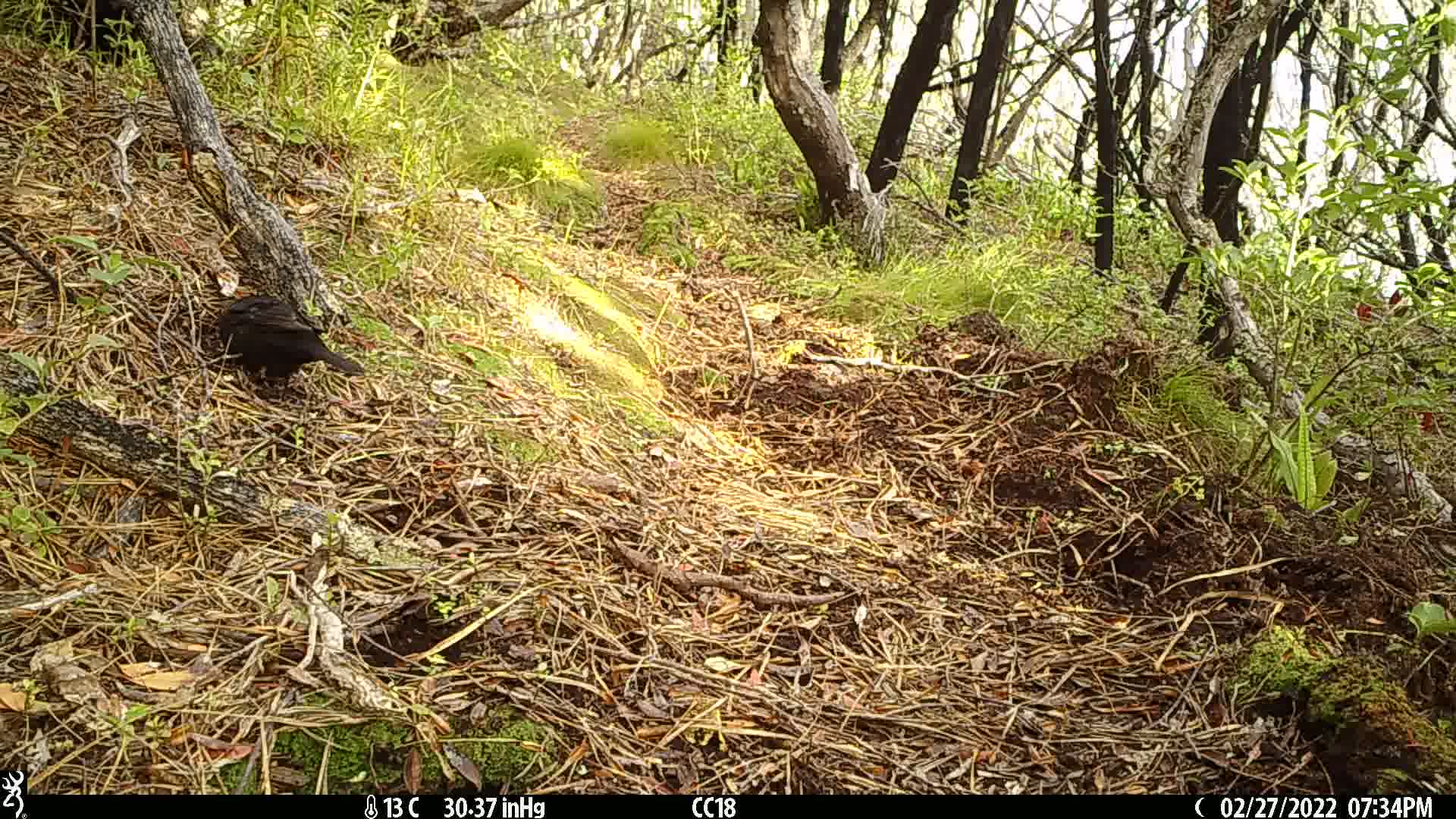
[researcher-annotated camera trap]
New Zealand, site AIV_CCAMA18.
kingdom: Animalia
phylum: Chordata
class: Aves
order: Passeriformes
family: Turdidae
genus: Turdus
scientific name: Turdus merula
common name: eurasian blackbird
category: blackbird